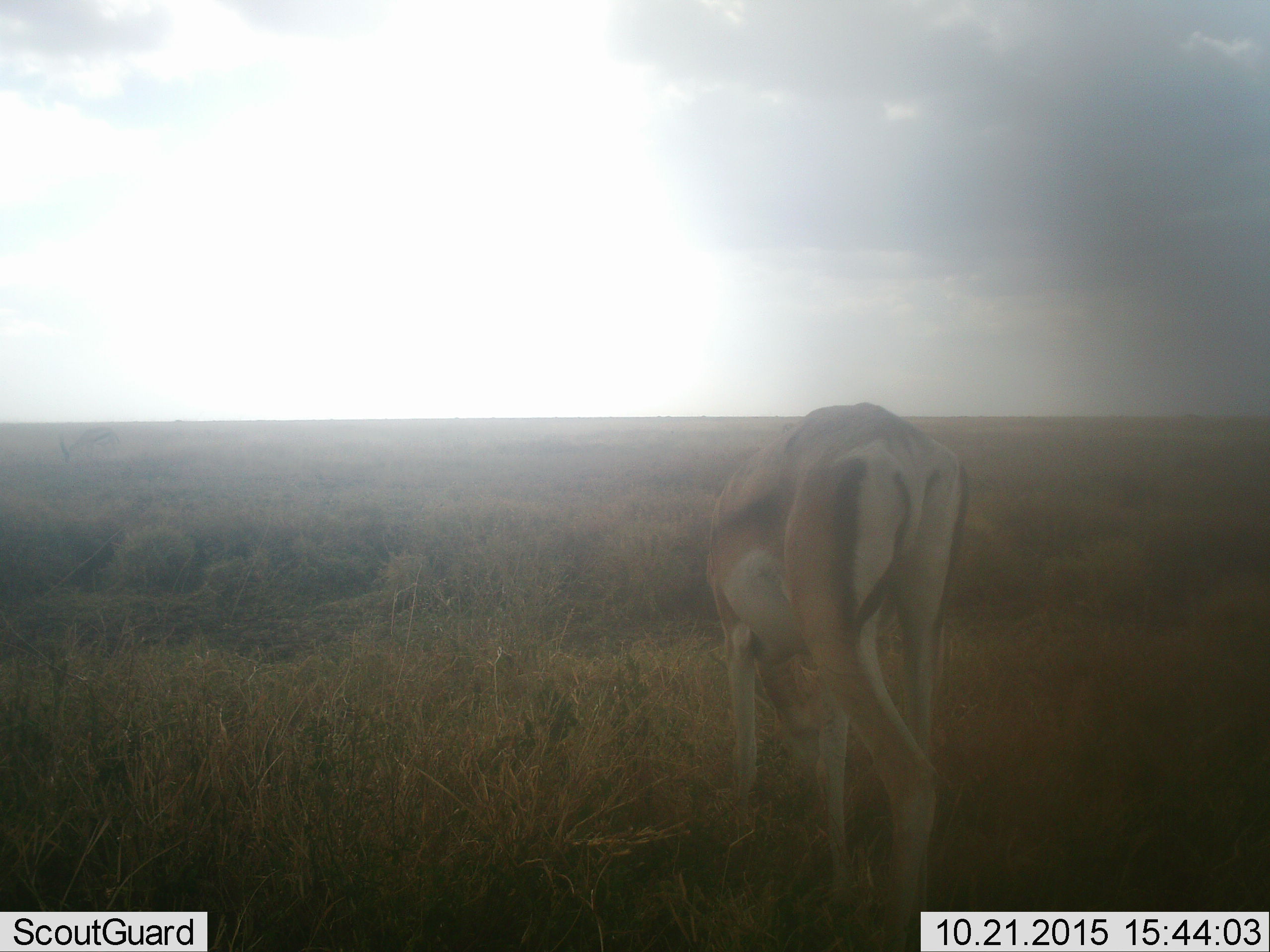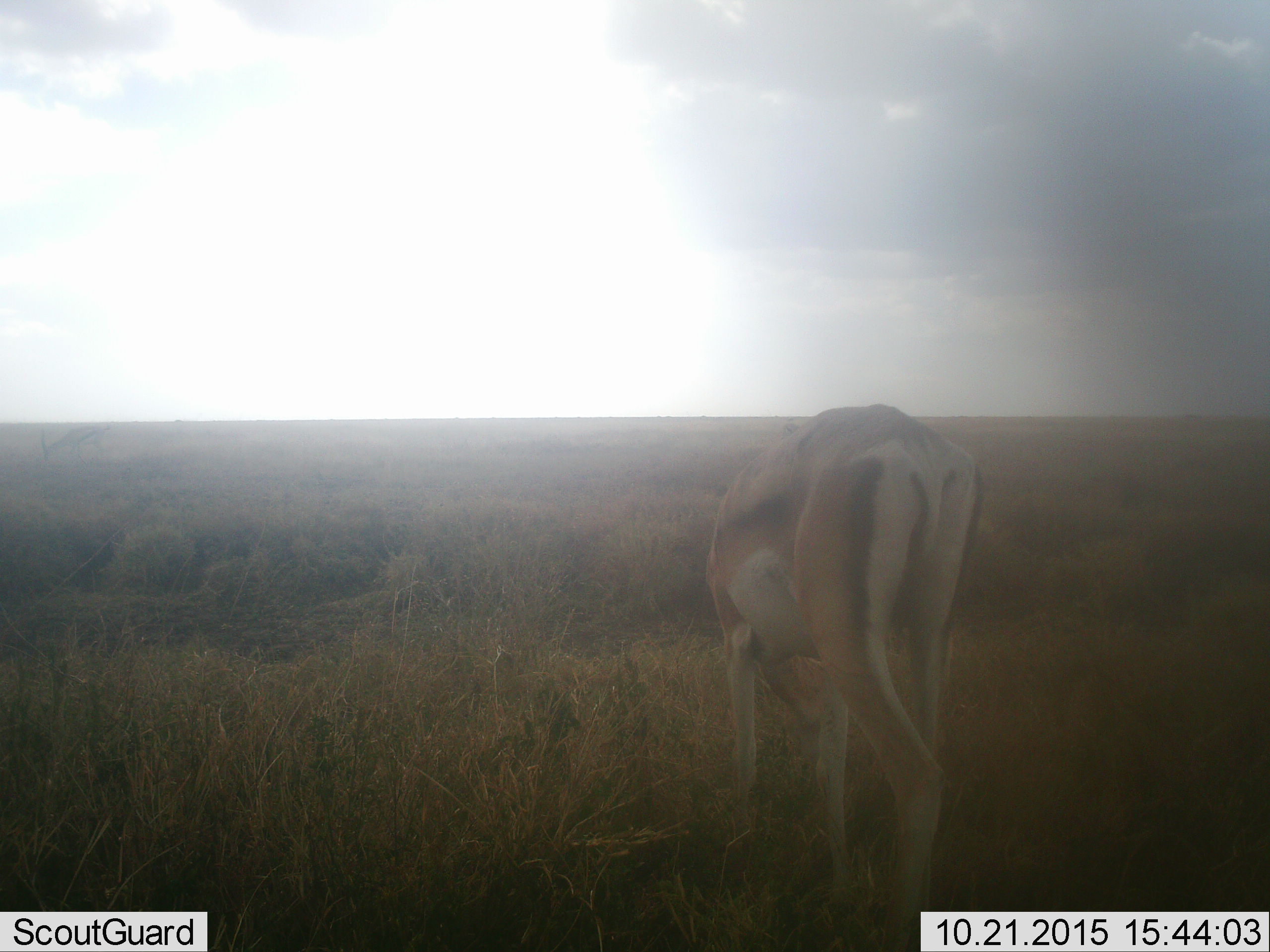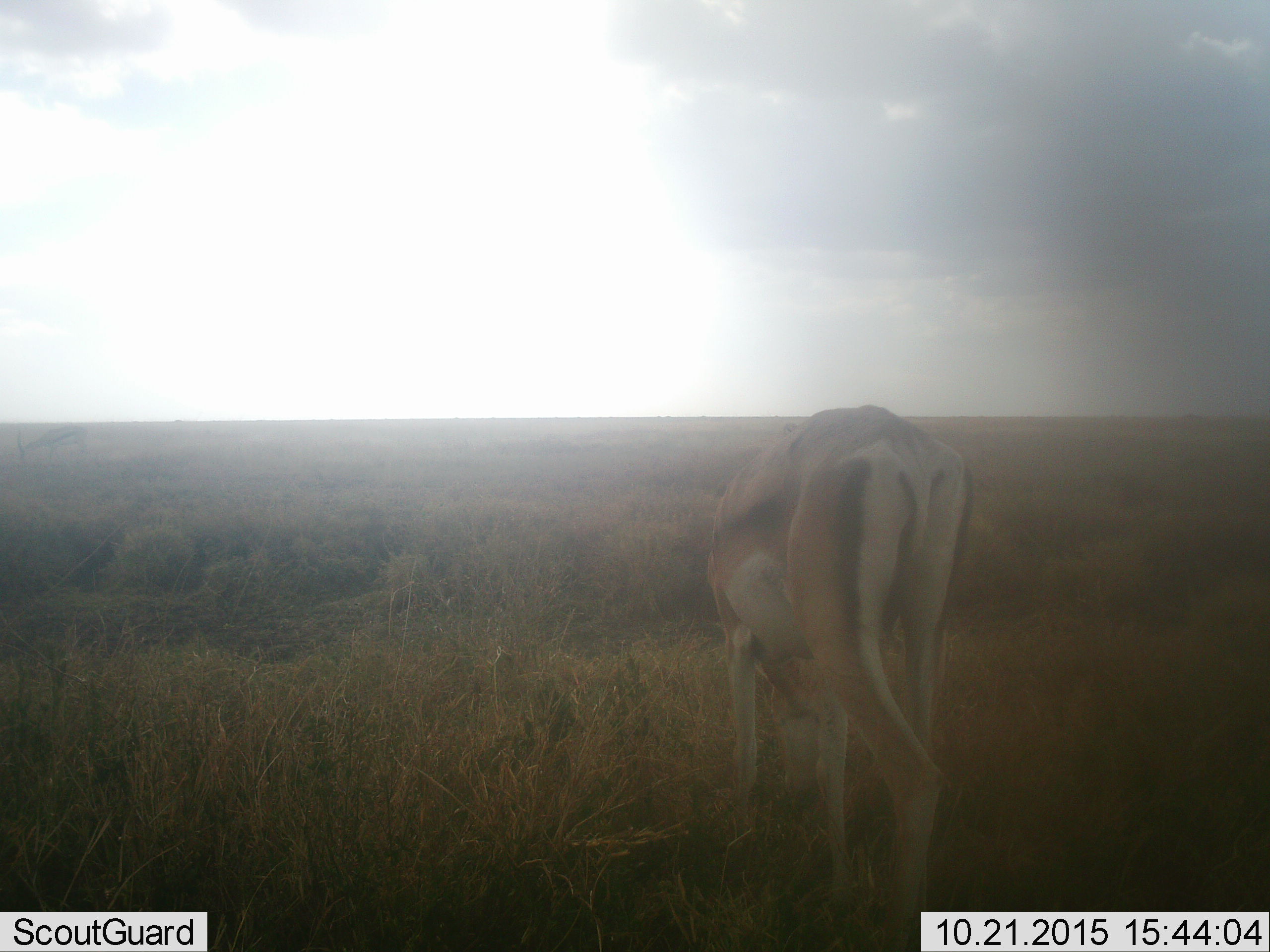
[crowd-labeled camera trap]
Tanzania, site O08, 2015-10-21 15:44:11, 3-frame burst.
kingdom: Animalia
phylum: Chordata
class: Mammalia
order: Artiodactyla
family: Bovidae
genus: Eudorcas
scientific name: Eudorcas thomsonii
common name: thomson's gazelle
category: gazellethomsons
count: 1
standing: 0%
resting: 0%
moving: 17%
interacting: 0%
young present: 0%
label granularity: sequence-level